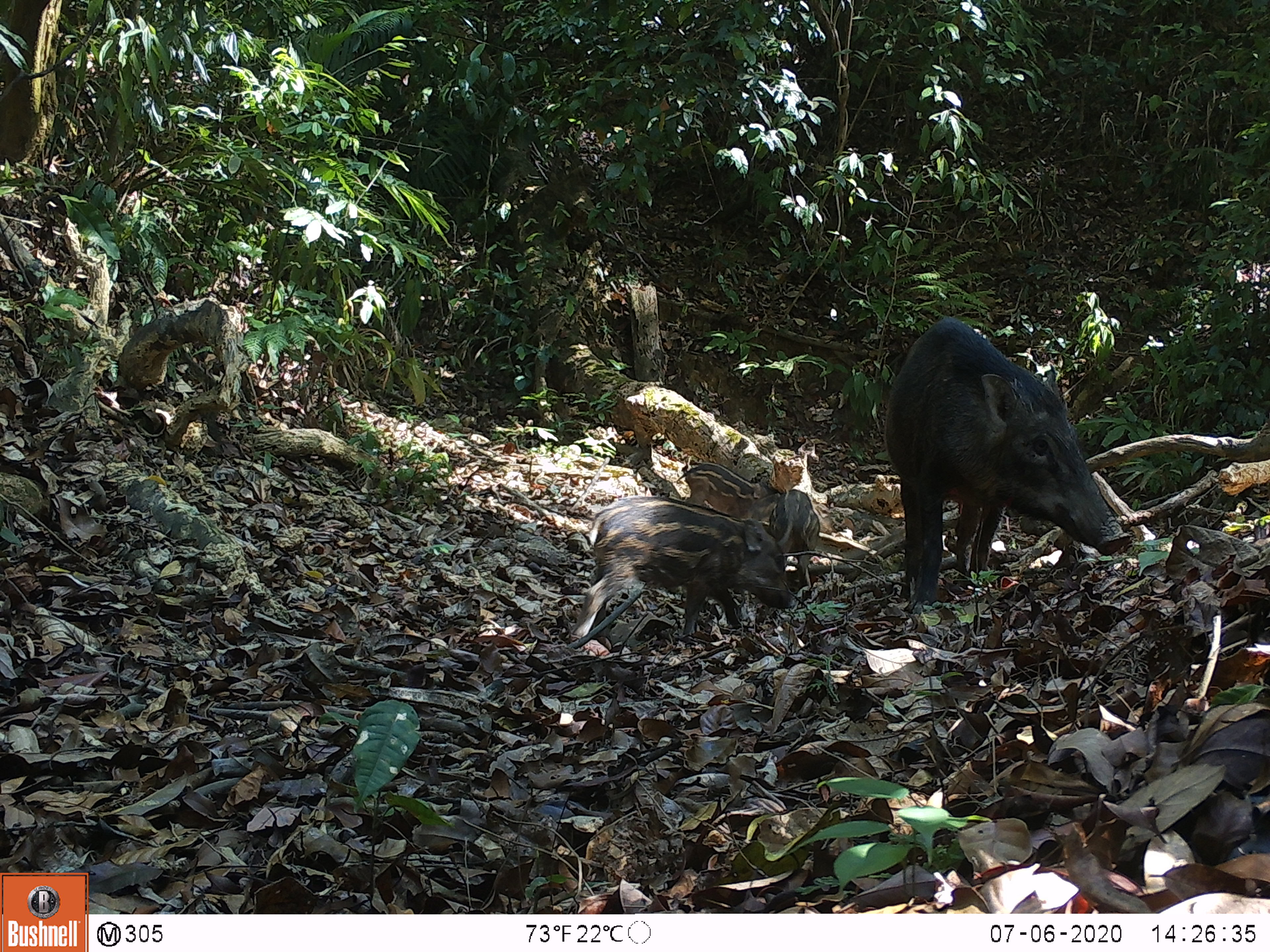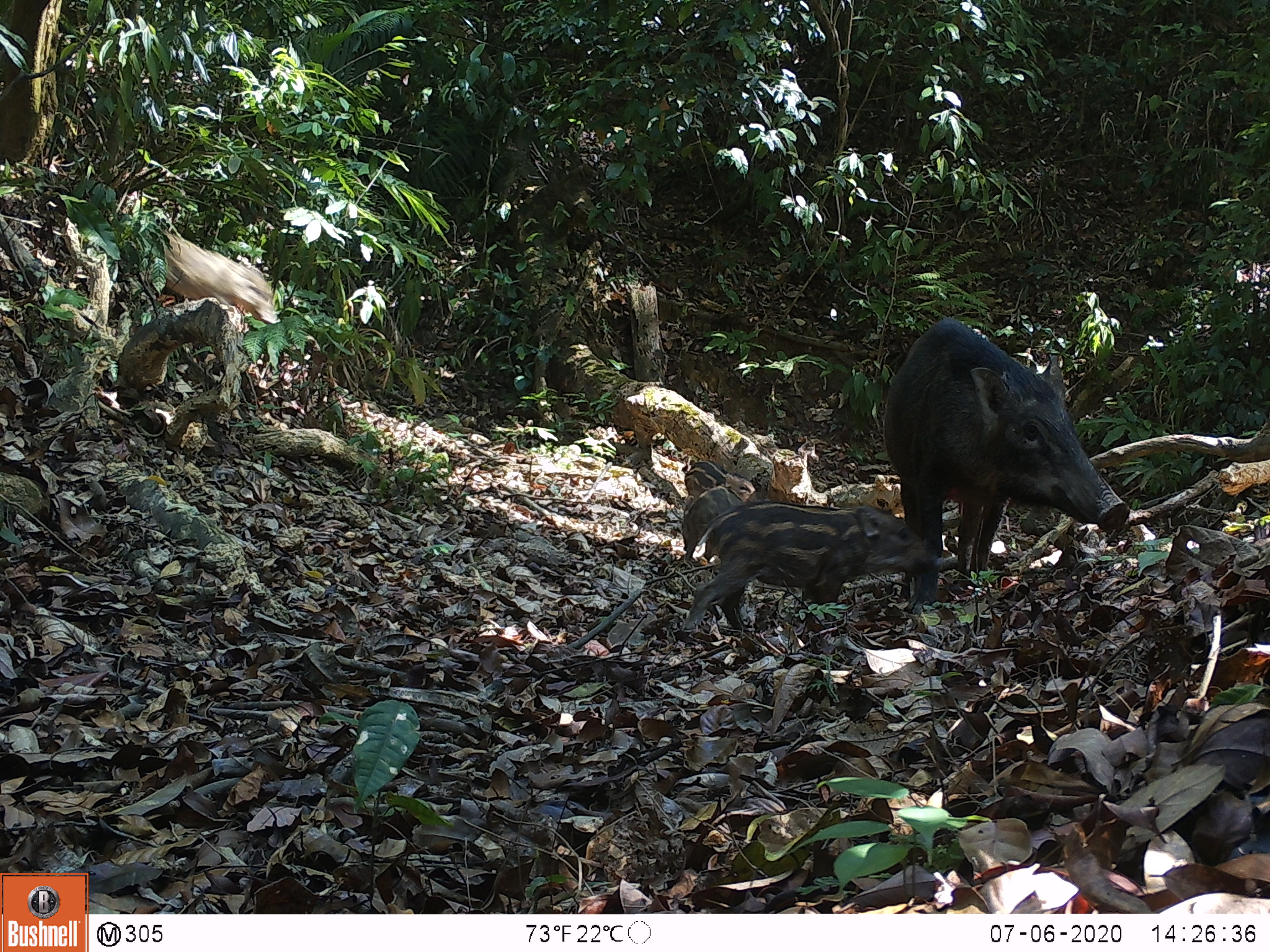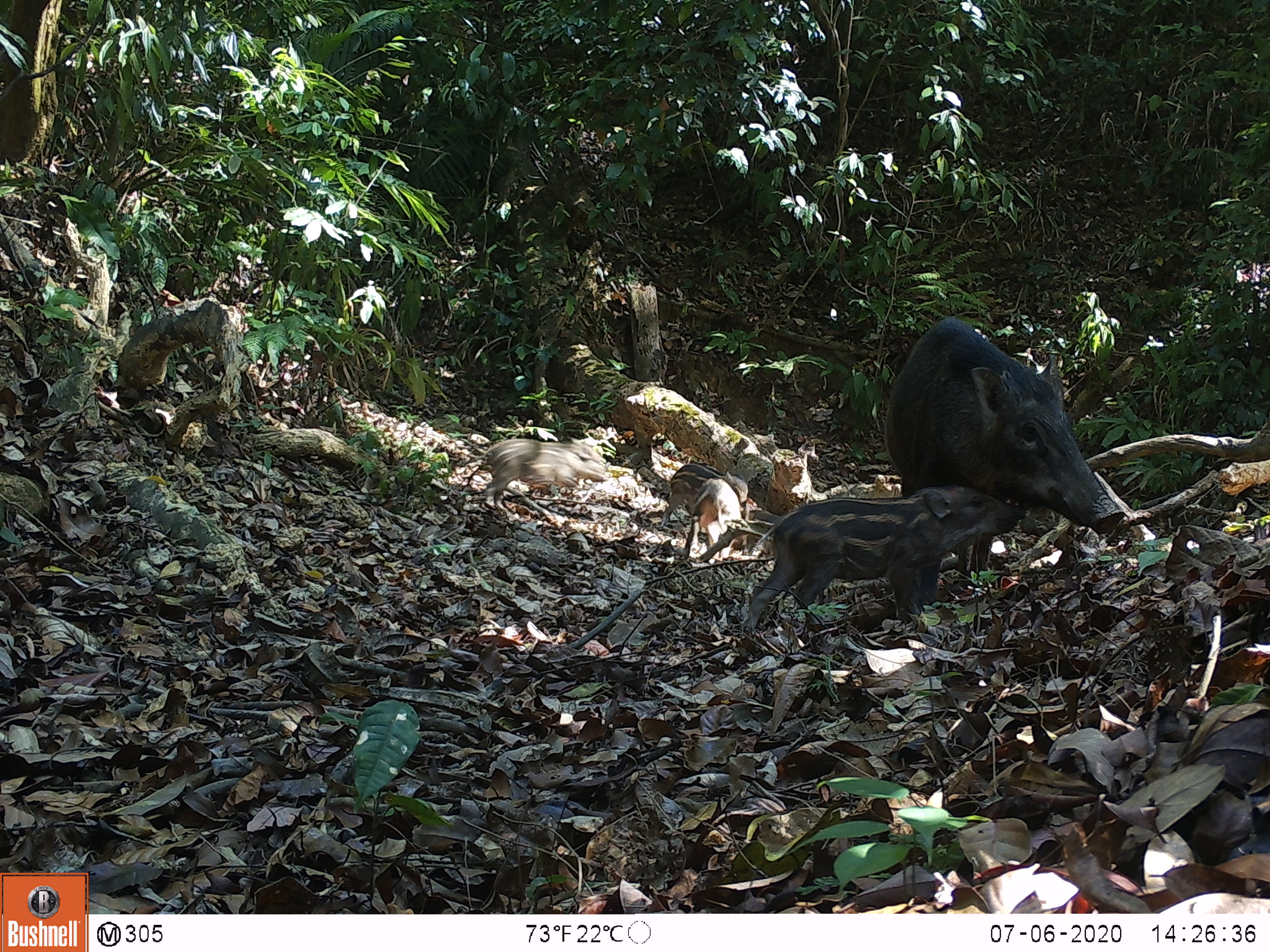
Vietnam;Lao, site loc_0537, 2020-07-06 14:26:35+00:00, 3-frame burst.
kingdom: Animalia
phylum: Chordata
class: Mammalia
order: Artiodactyla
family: Suidae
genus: Sus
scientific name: Sus scrofa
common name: eurasian wild pig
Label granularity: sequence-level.